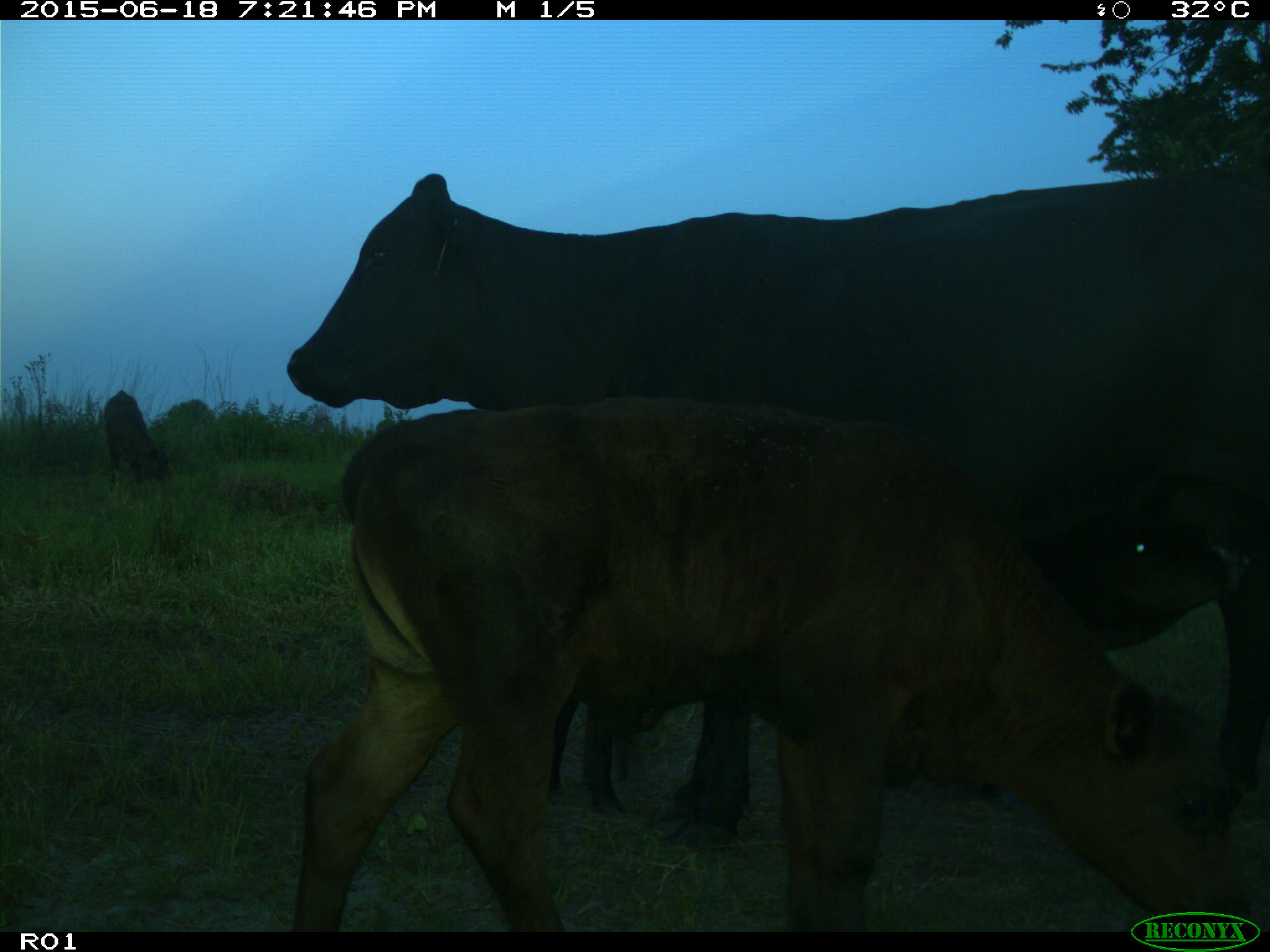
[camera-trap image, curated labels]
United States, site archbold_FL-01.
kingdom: Animalia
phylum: Chordata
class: Mammalia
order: Artiodactyla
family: Bovidae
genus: Bos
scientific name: Bos taurus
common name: domestic cow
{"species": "Bos taurus (domestic cow)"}